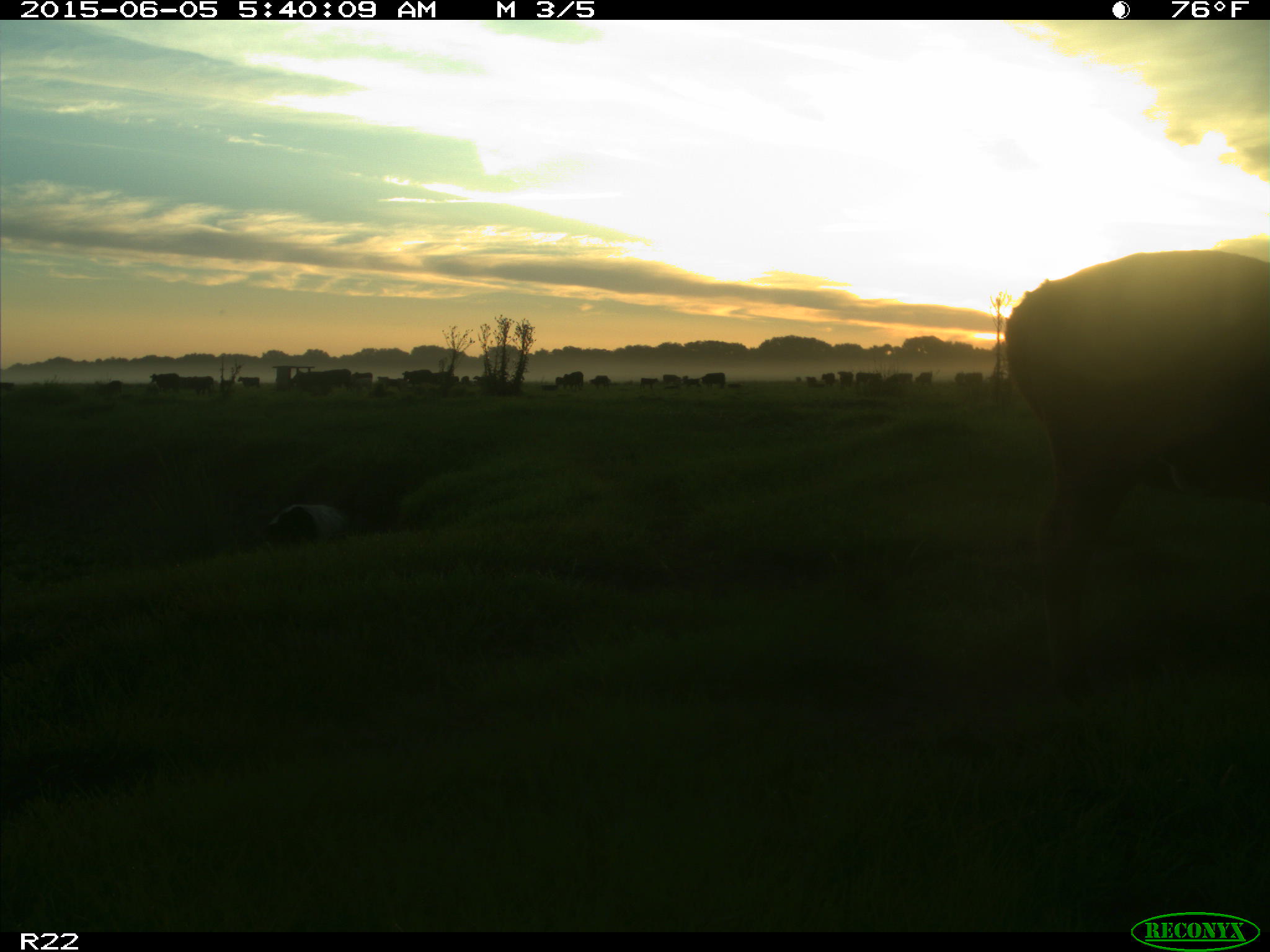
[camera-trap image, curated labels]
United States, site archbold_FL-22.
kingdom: Animalia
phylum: Chordata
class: Mammalia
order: Artiodactyla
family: Bovidae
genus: Bos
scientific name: Bos taurus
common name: domestic cow